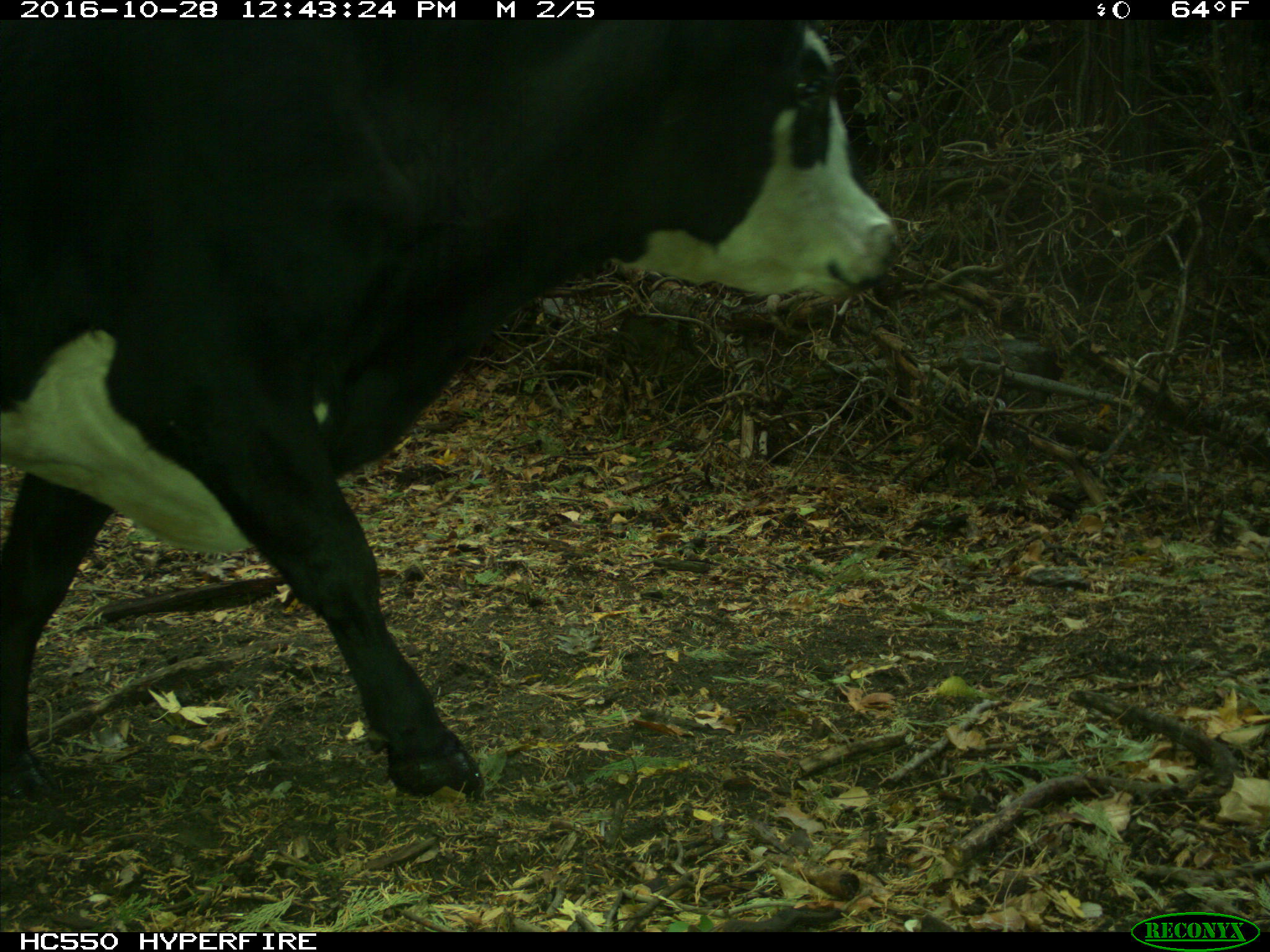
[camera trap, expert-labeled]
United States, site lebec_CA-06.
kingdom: Animalia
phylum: Chordata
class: Mammalia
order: Artiodactyla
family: Bovidae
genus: Bos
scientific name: Bos taurus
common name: domestic cow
Bos taurus (domestic cow).